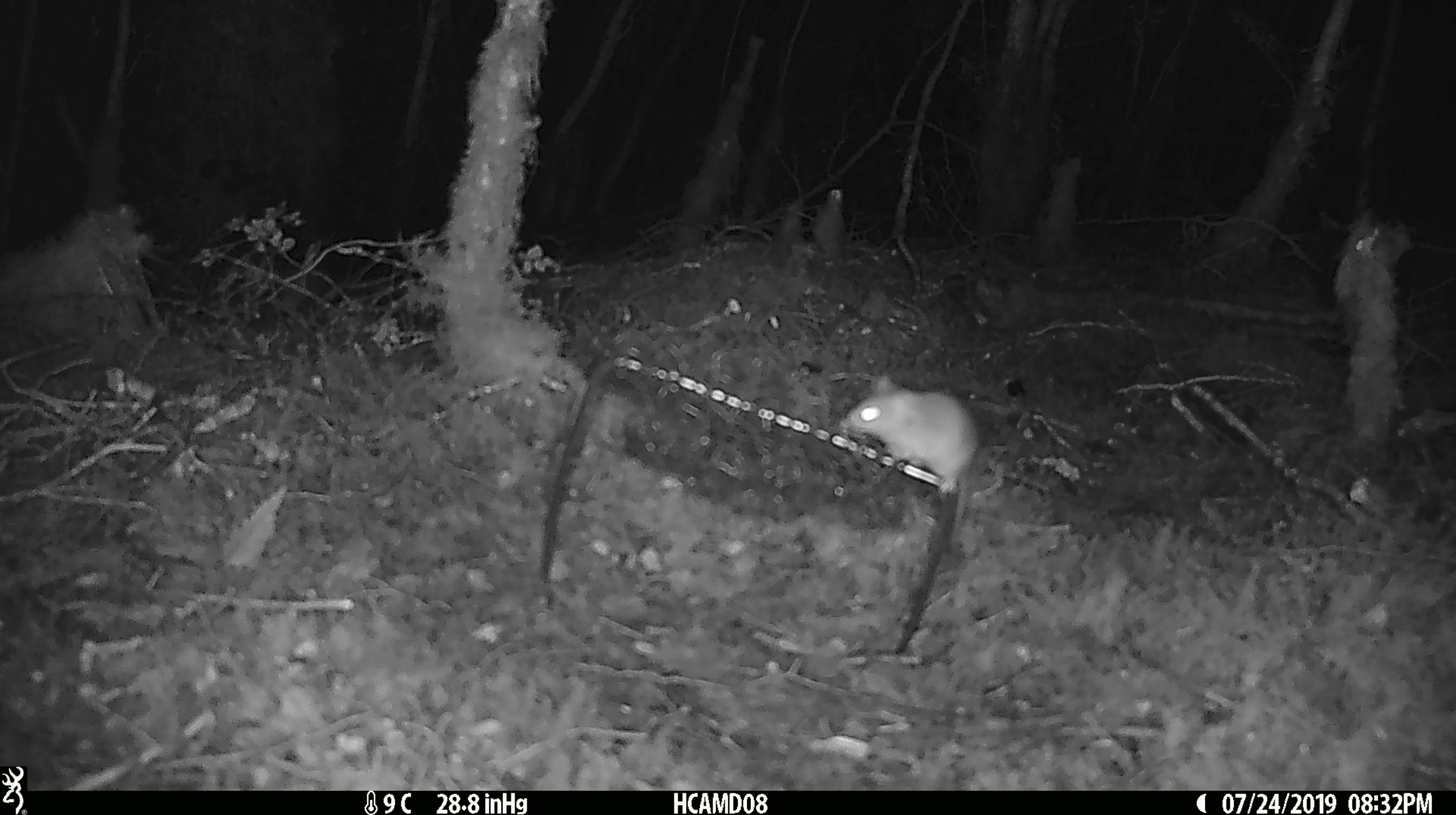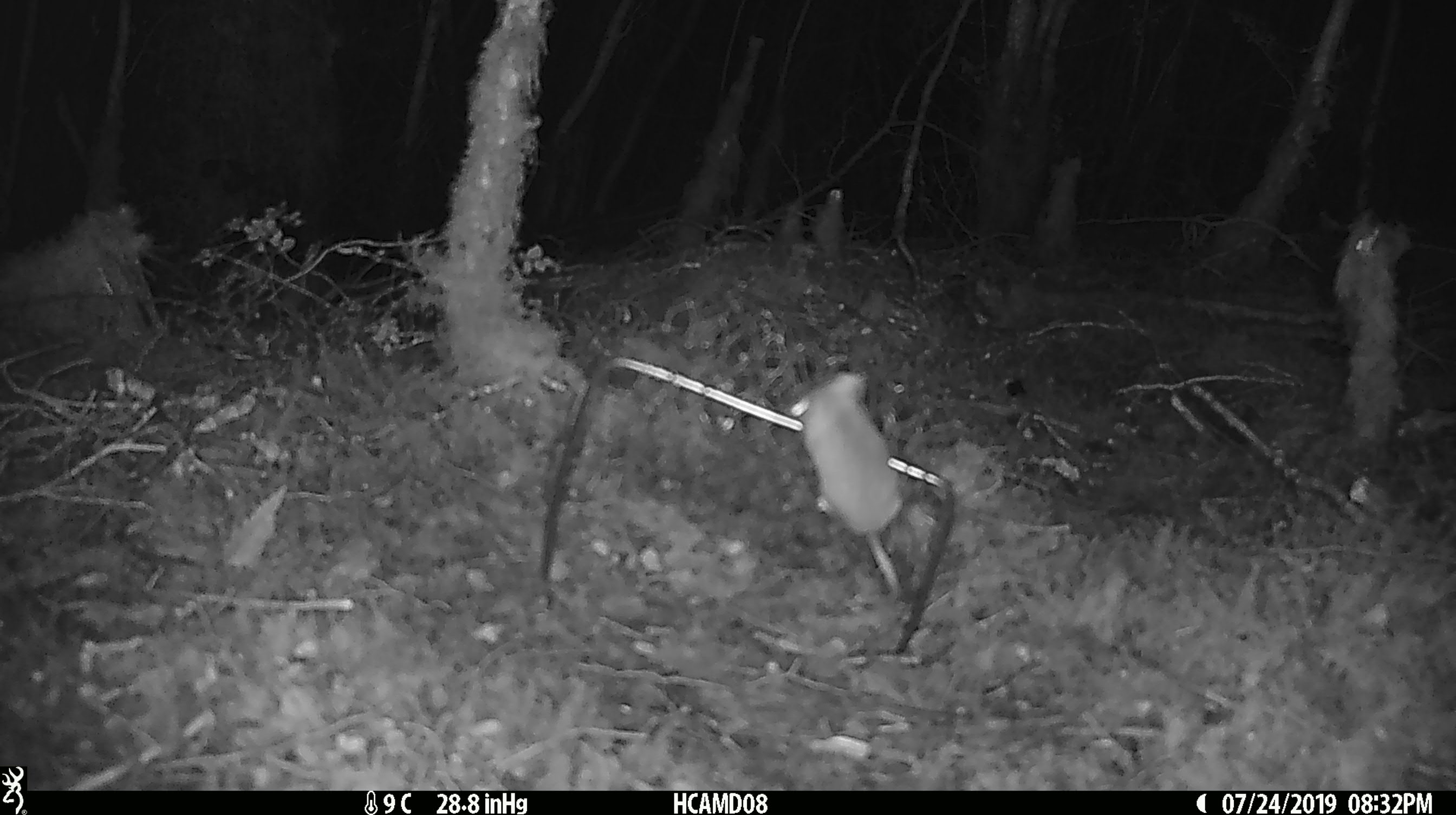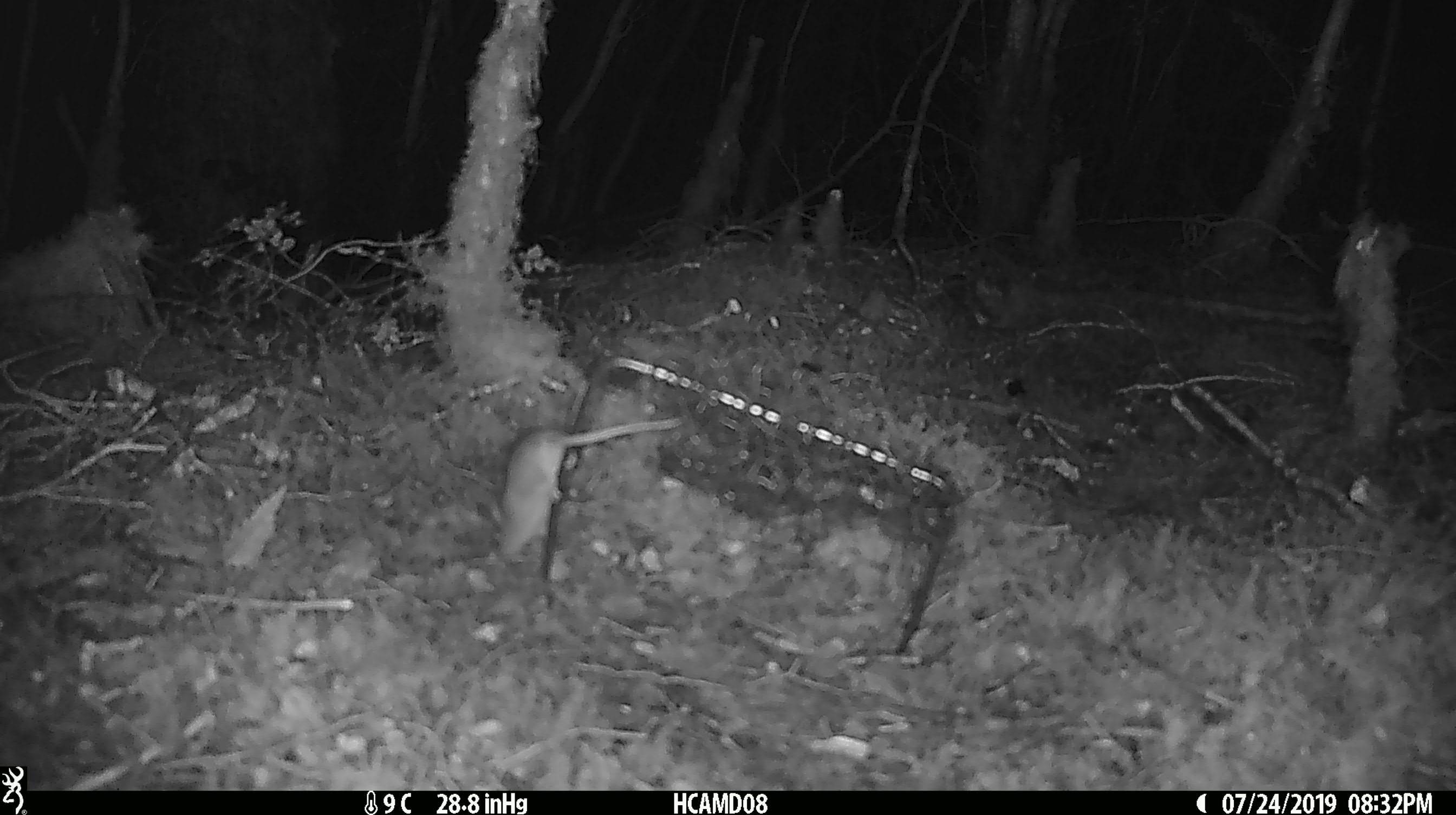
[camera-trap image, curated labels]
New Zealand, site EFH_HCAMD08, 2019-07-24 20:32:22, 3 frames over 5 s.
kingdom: Animalia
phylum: Chordata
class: Mammalia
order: Rodentia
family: Muridae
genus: Mus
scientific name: Mus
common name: mouse